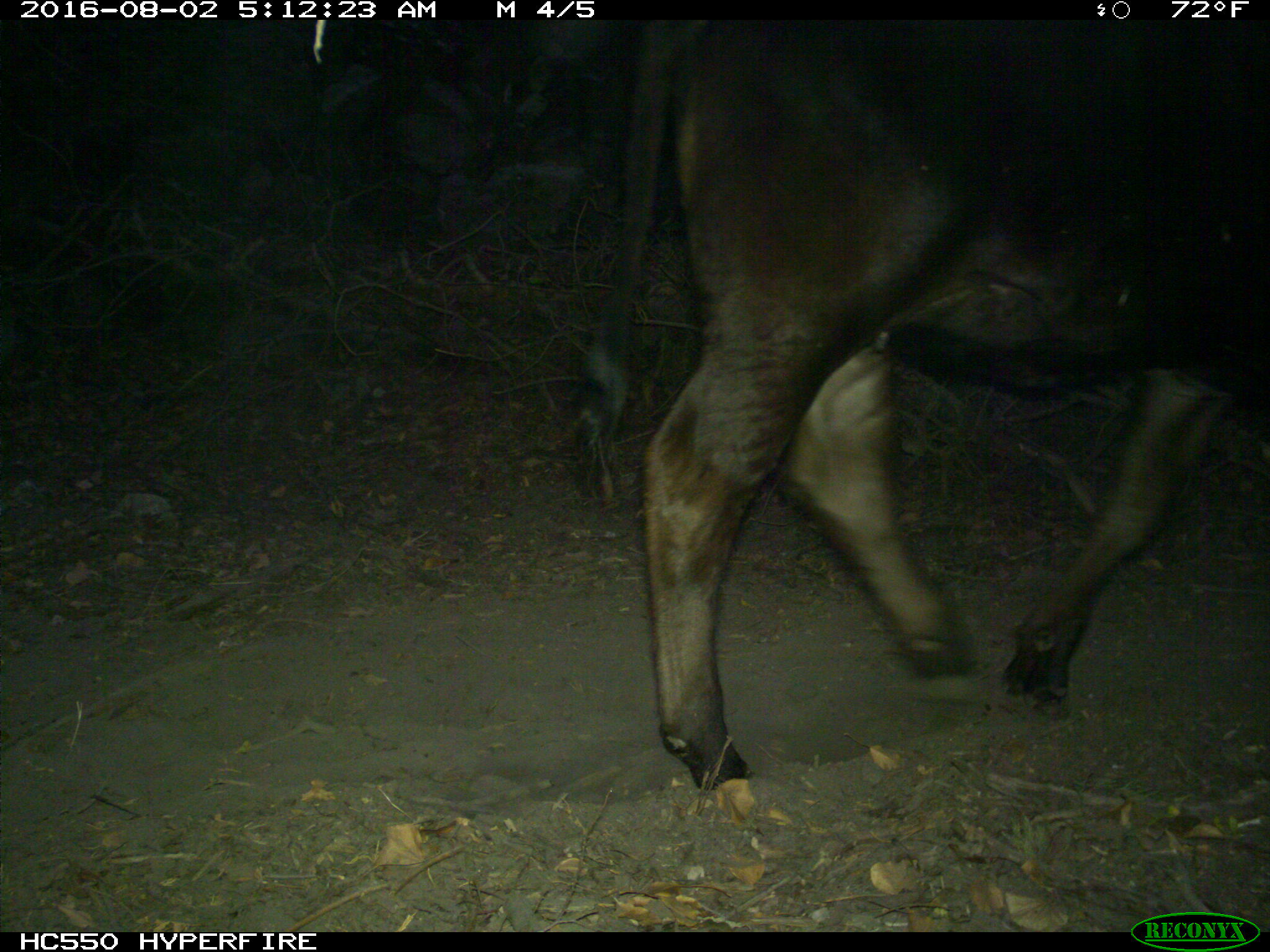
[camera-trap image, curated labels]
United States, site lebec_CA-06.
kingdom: Animalia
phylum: Chordata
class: Mammalia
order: Artiodactyla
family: Bovidae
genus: Bos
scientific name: Bos taurus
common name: domestic cow